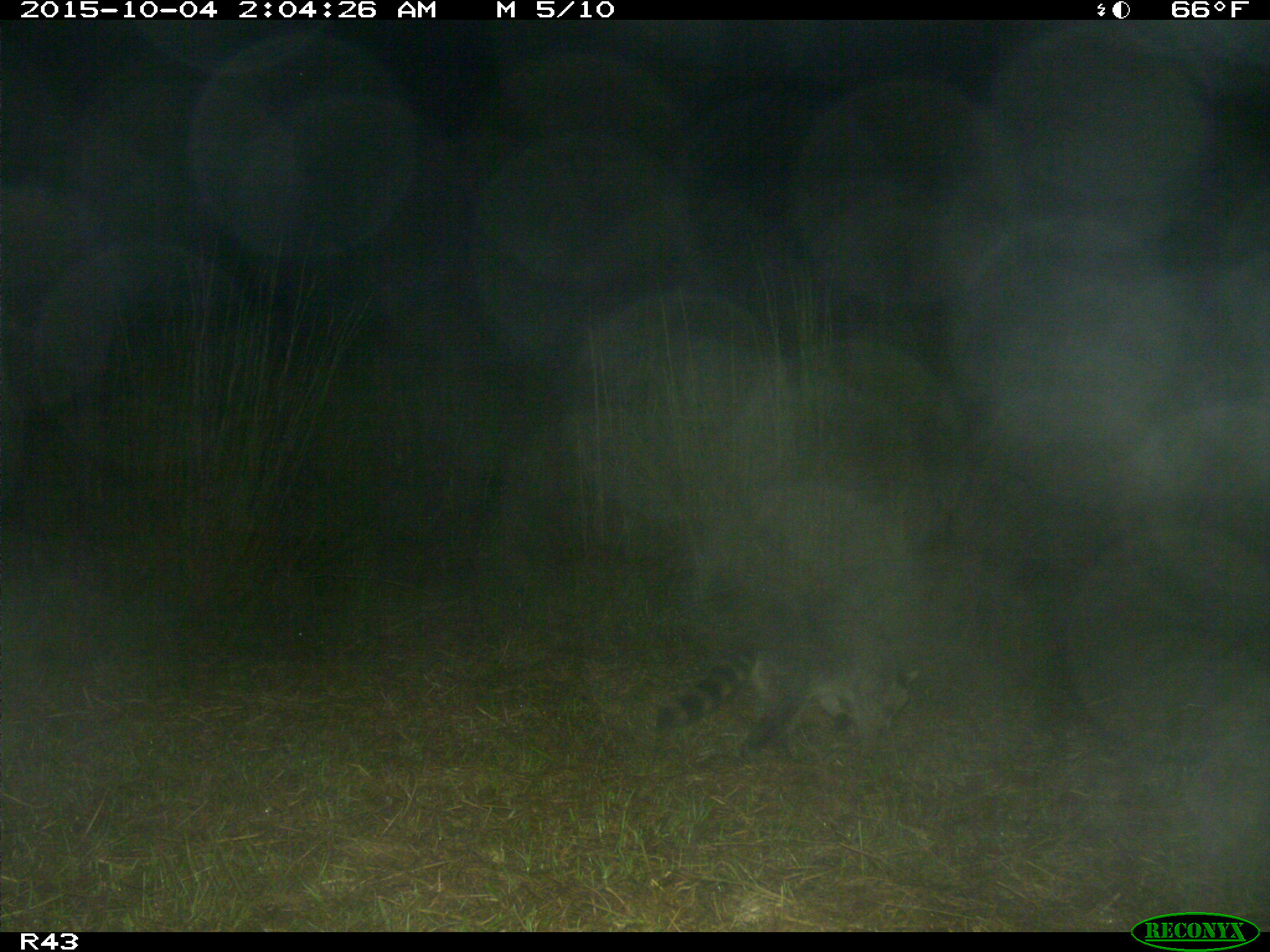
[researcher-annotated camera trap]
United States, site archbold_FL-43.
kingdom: Animalia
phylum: Chordata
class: Mammalia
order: Carnivora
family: Procyonidae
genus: Procyon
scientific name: Procyon lotor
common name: common raccoon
Procyon lotor (common raccoon).